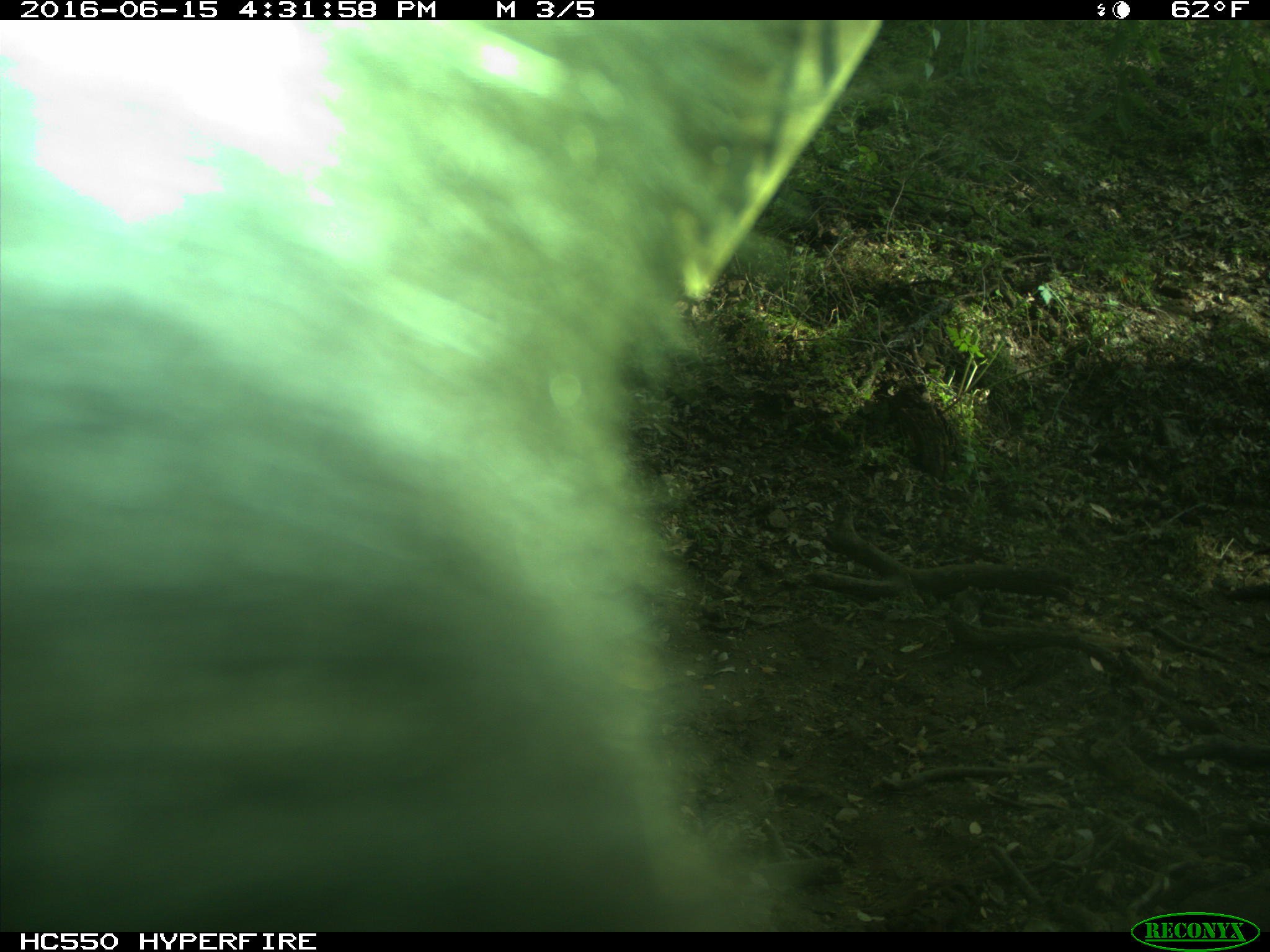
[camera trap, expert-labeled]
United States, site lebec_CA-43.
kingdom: Animalia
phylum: Chordata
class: Mammalia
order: Artiodactyla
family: Bovidae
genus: Bos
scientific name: Bos taurus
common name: domestic cow